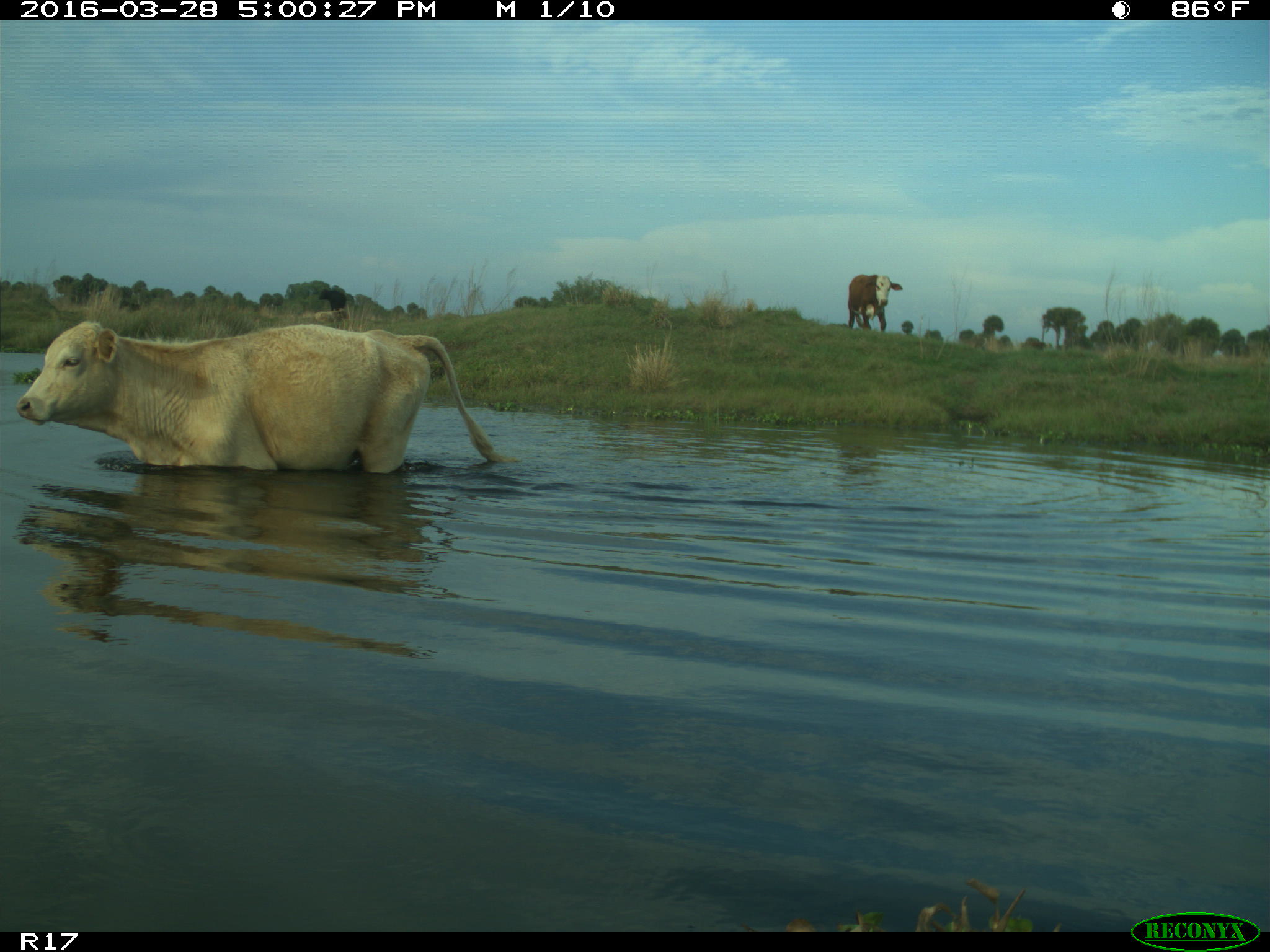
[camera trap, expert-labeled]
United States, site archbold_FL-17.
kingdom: Animalia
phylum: Chordata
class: Mammalia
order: Artiodactyla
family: Bovidae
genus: Bos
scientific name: Bos taurus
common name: domestic cow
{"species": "Bos taurus (domestic cow)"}